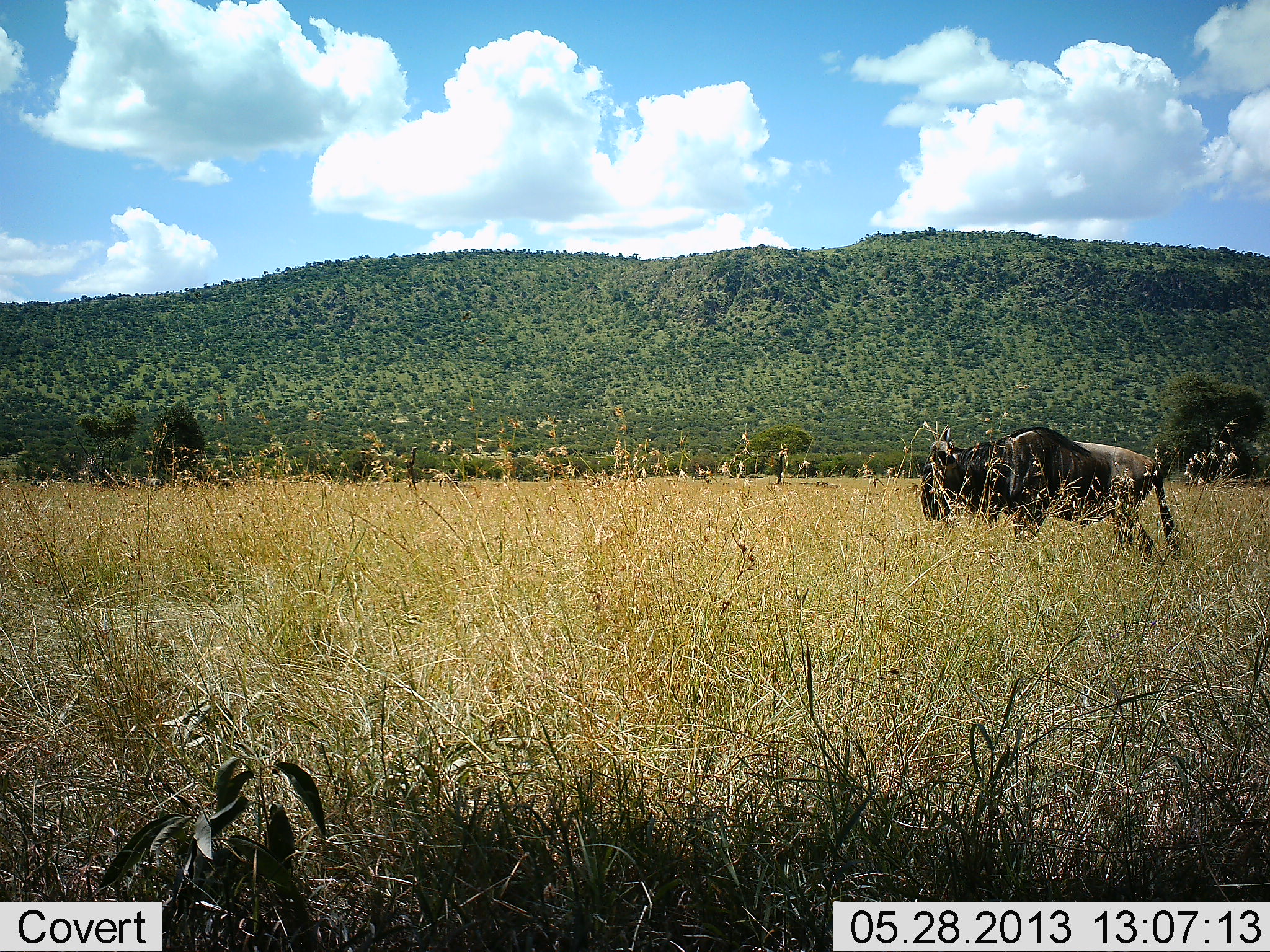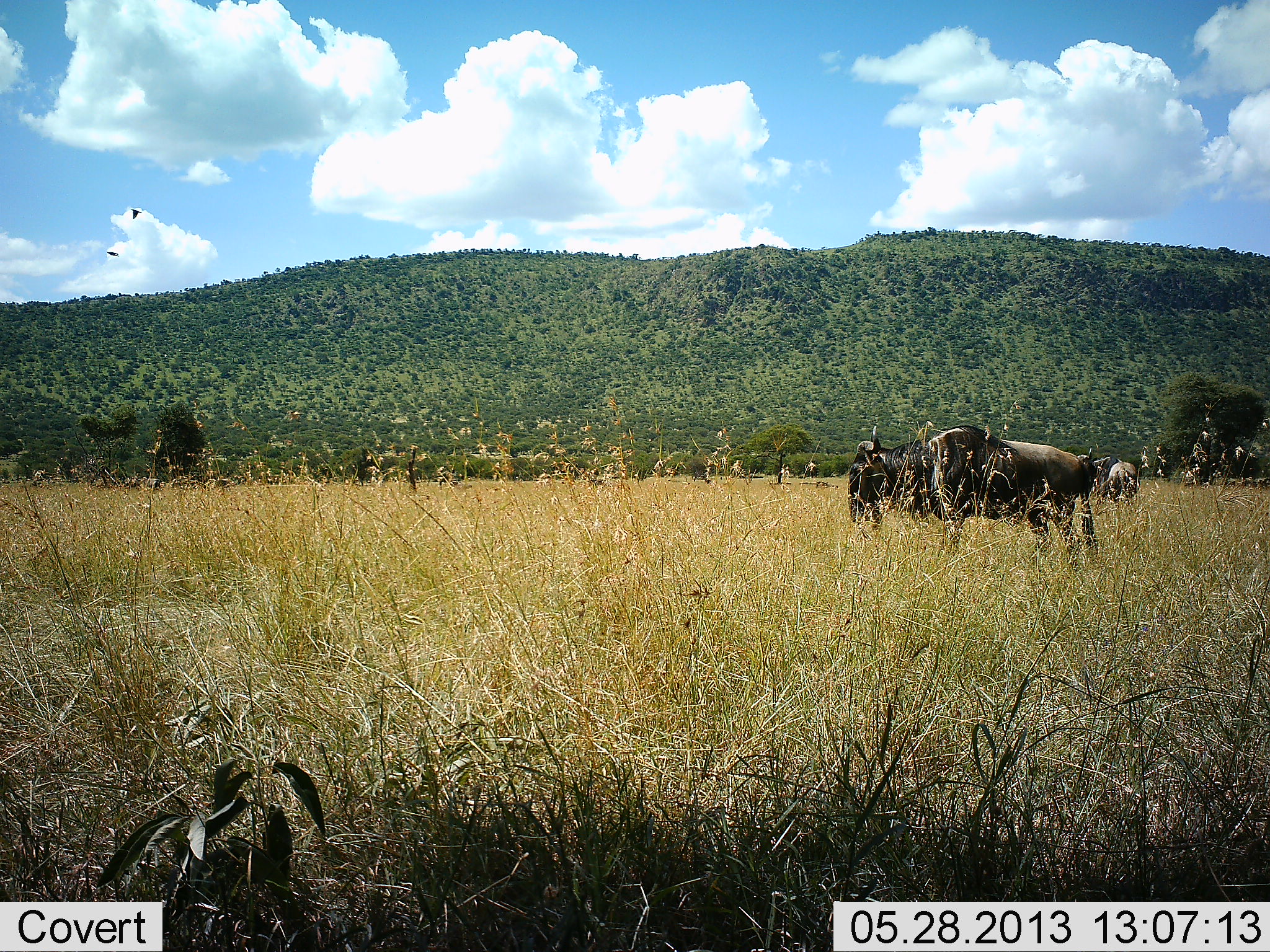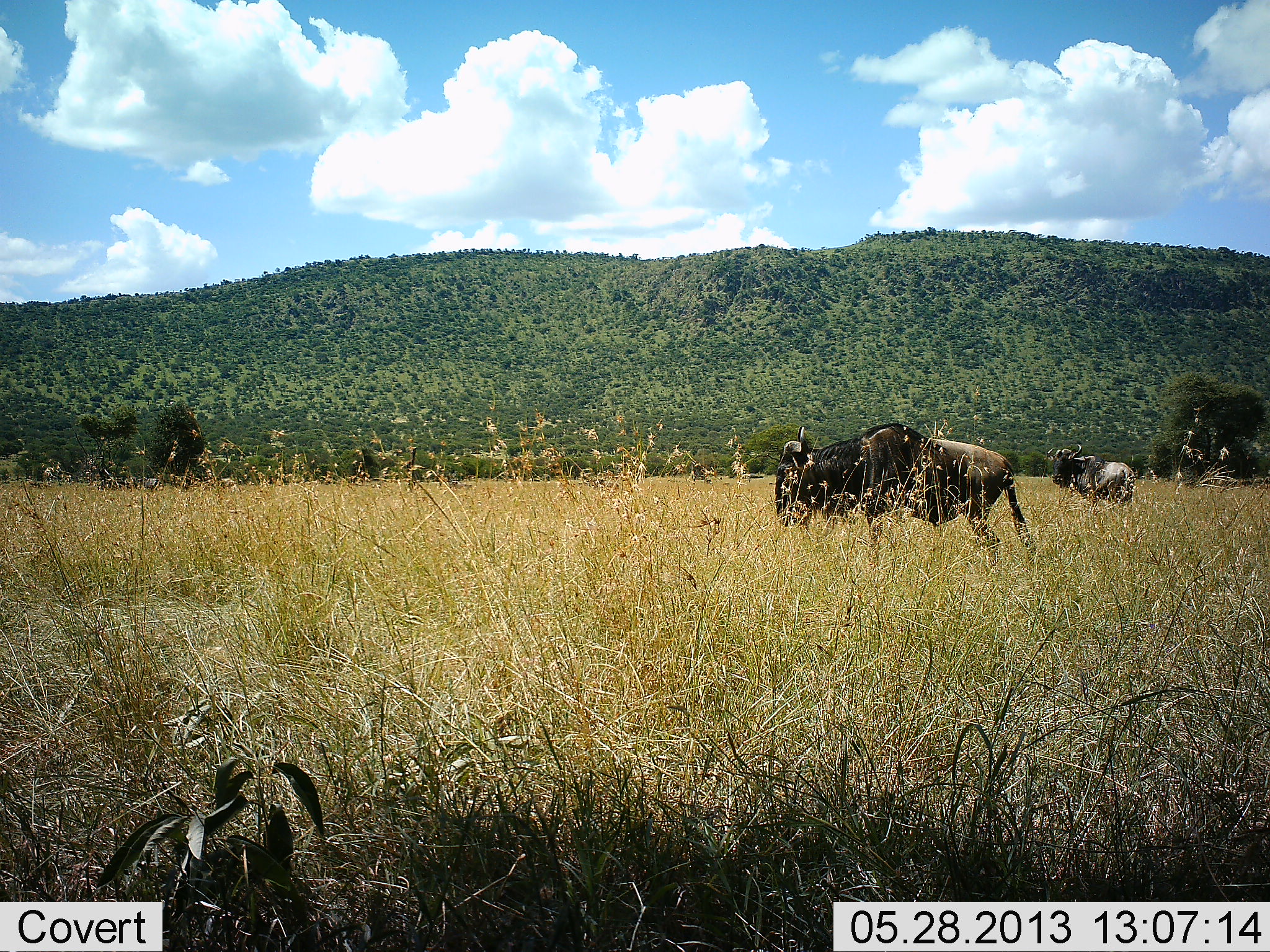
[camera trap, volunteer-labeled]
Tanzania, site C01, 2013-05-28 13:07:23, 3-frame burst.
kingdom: Animalia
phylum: Chordata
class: Mammalia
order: Artiodactyla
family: Bovidae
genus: Connochaetes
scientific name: Connochaetes taurinus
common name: blue wildebeest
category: wildebeest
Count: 2.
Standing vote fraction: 30%.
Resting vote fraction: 0%.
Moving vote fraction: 85%.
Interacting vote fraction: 0%.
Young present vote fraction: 0%.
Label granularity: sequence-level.